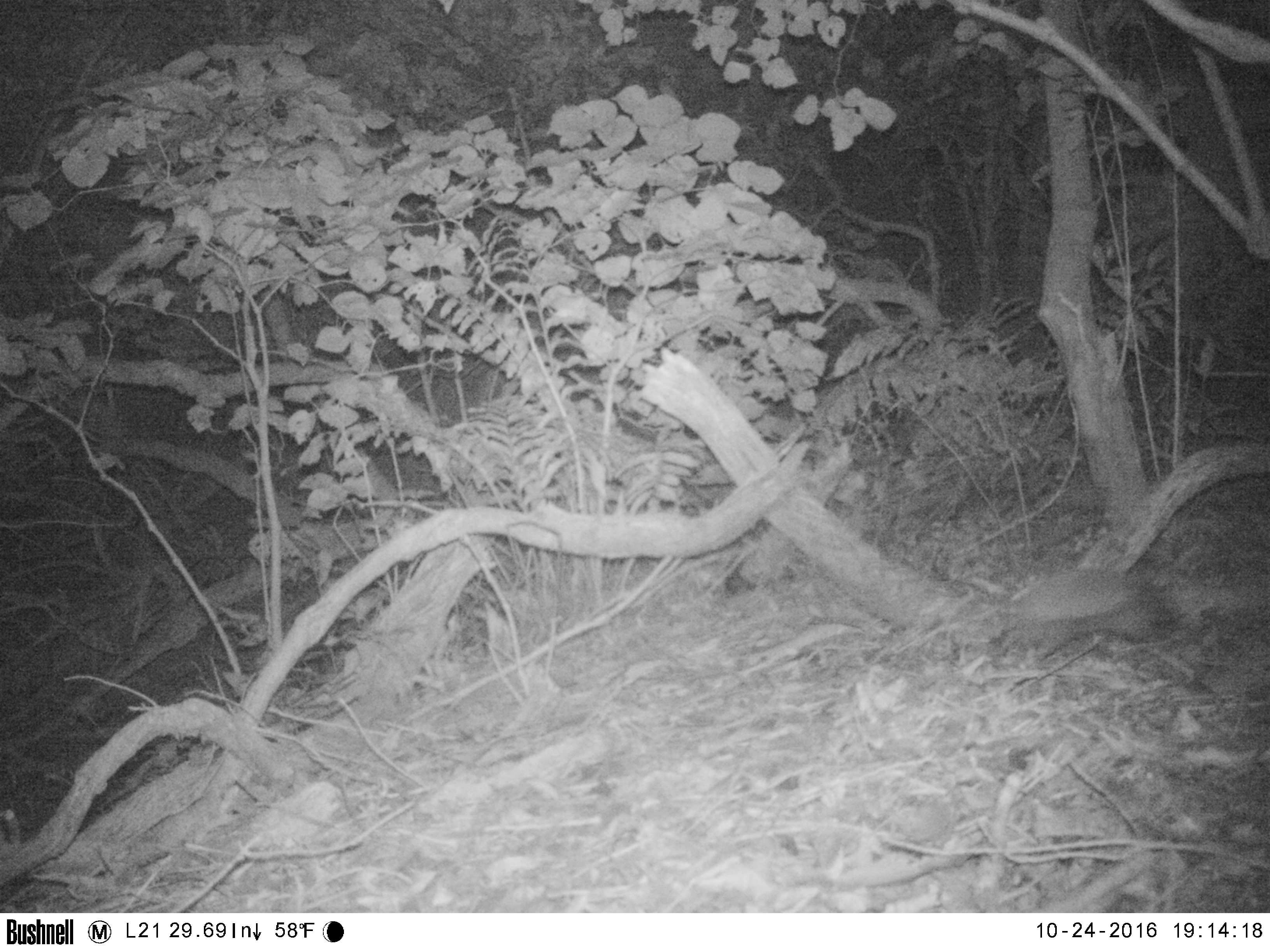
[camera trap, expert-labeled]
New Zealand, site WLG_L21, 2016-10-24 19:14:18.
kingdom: Animalia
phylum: Chordata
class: Mammalia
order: Eulipotyphla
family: Erinaceidae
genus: Erinaceus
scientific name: Erinaceus europaeus europaeus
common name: european hedgehog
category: hedgehog